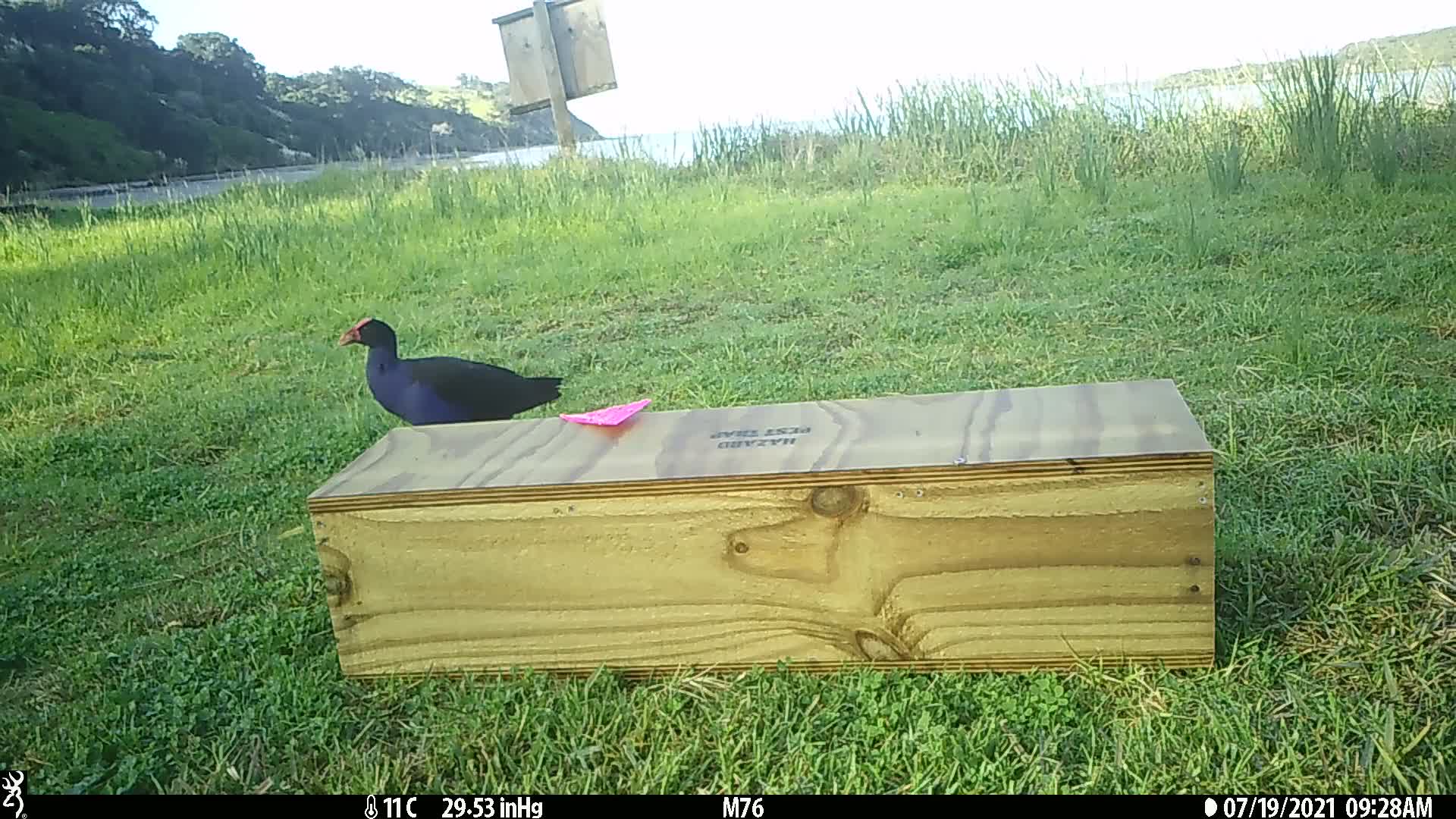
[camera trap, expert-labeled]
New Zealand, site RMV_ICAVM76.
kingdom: Animalia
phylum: Chordata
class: Aves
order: Gruiformes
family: Rallidae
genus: Porphyrio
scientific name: Porphyrio melanotus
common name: australasian swamphen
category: pukeko